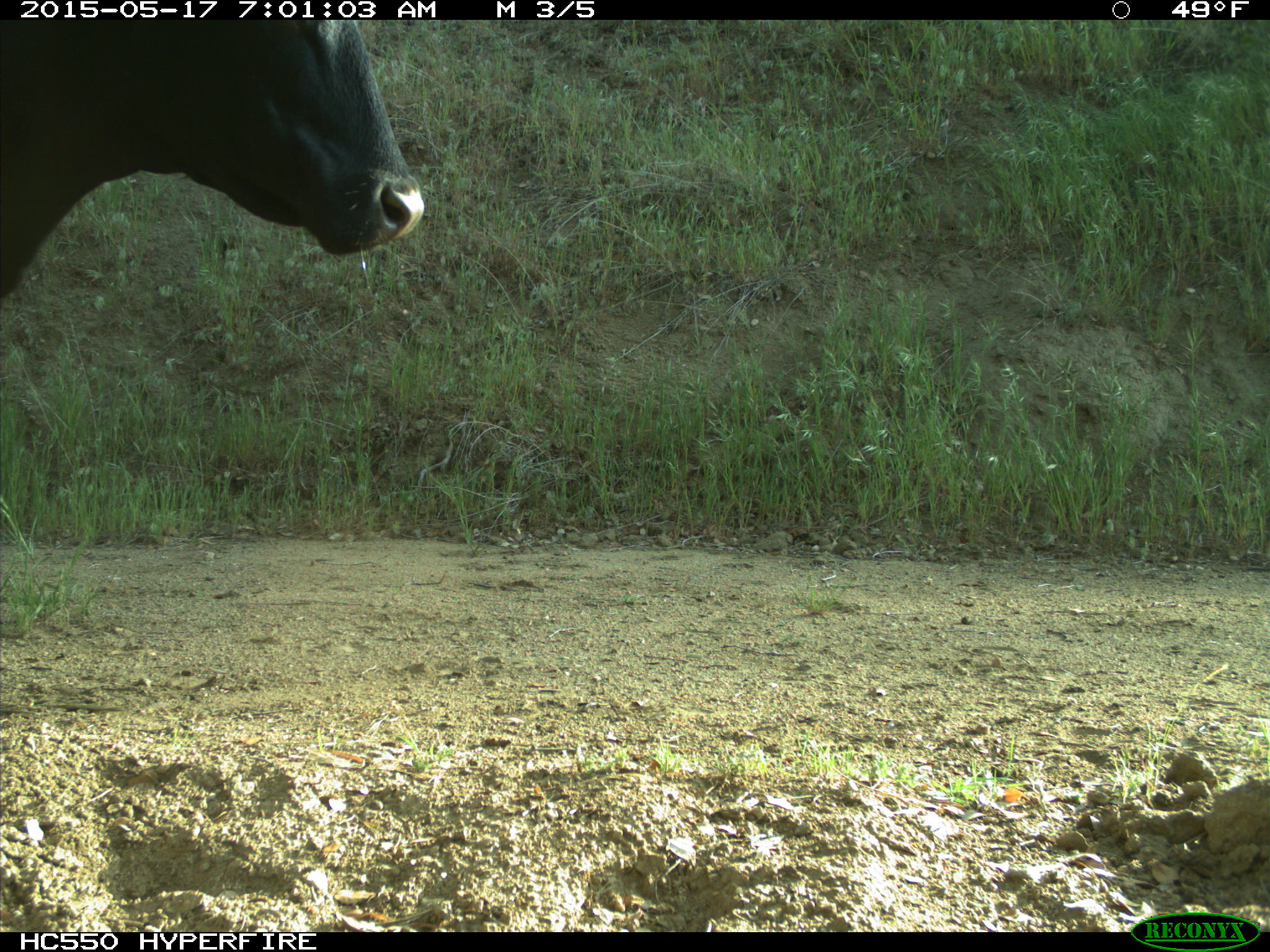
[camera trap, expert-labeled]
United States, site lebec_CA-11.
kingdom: Animalia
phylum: Chordata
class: Mammalia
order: Artiodactyla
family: Bovidae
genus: Bos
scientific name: Bos taurus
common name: domestic cow